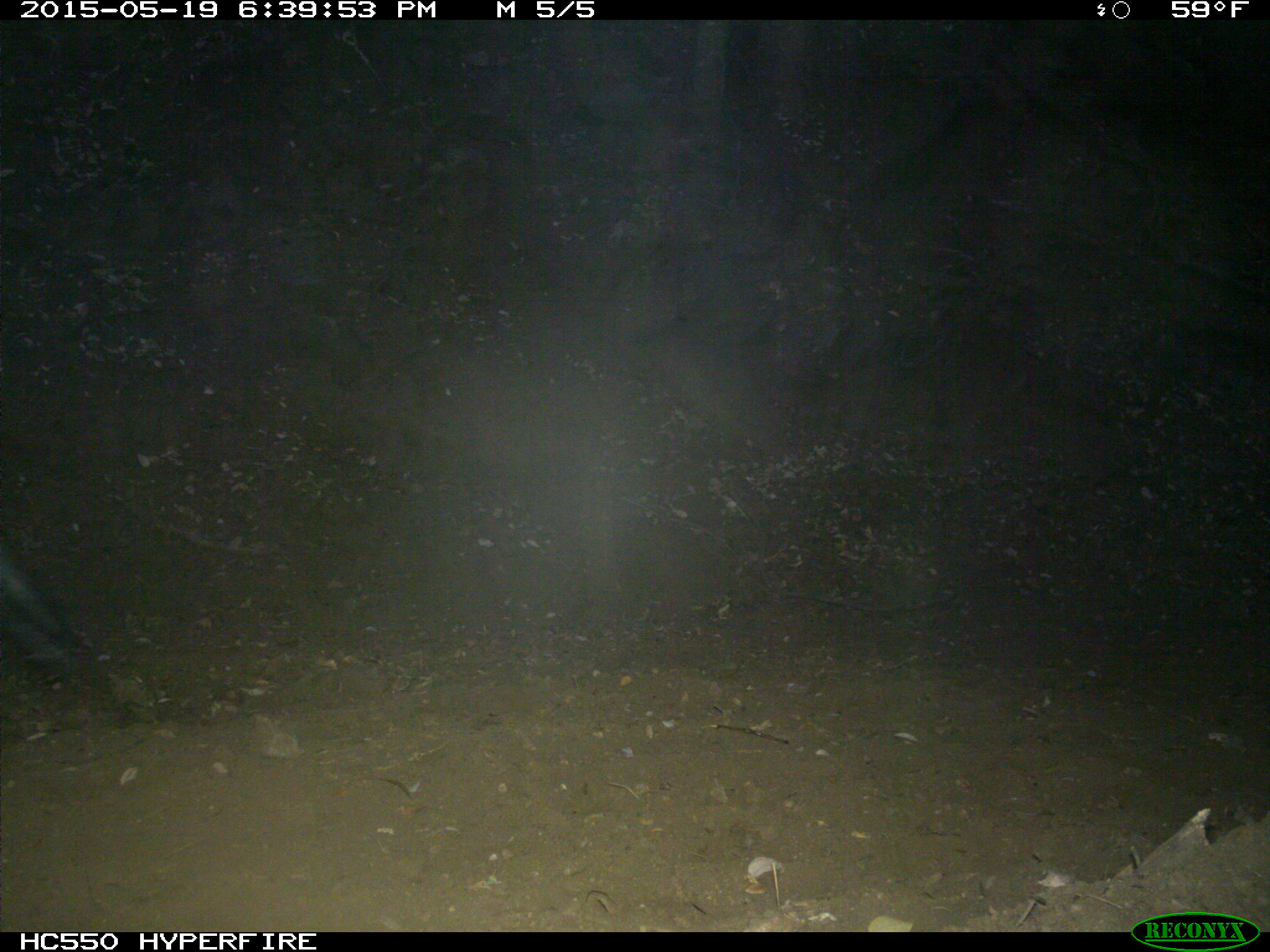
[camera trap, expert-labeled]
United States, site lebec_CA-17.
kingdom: Animalia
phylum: Chordata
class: Mammalia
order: Artiodactyla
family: Bovidae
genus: Bos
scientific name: Bos taurus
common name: domestic cow